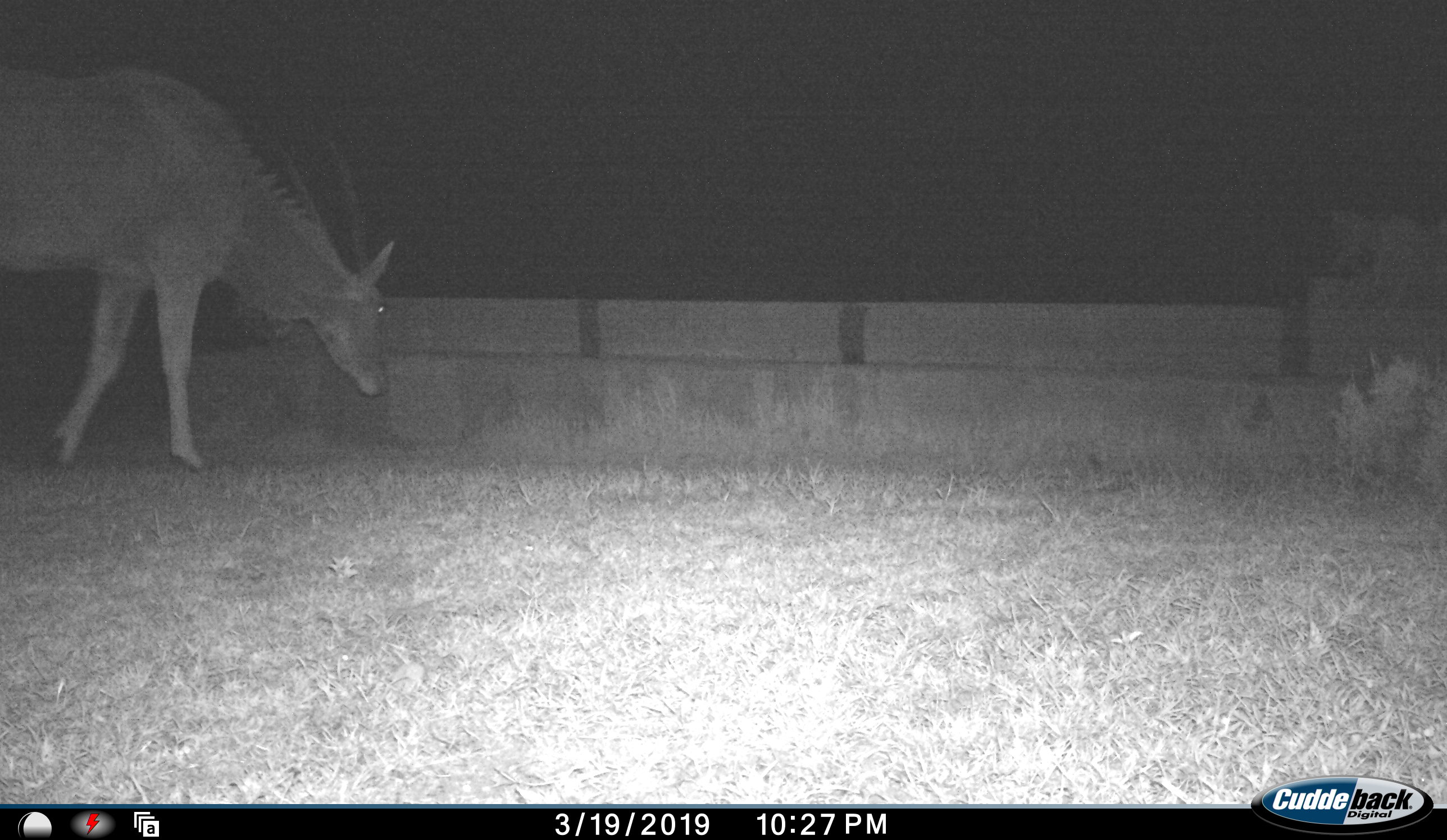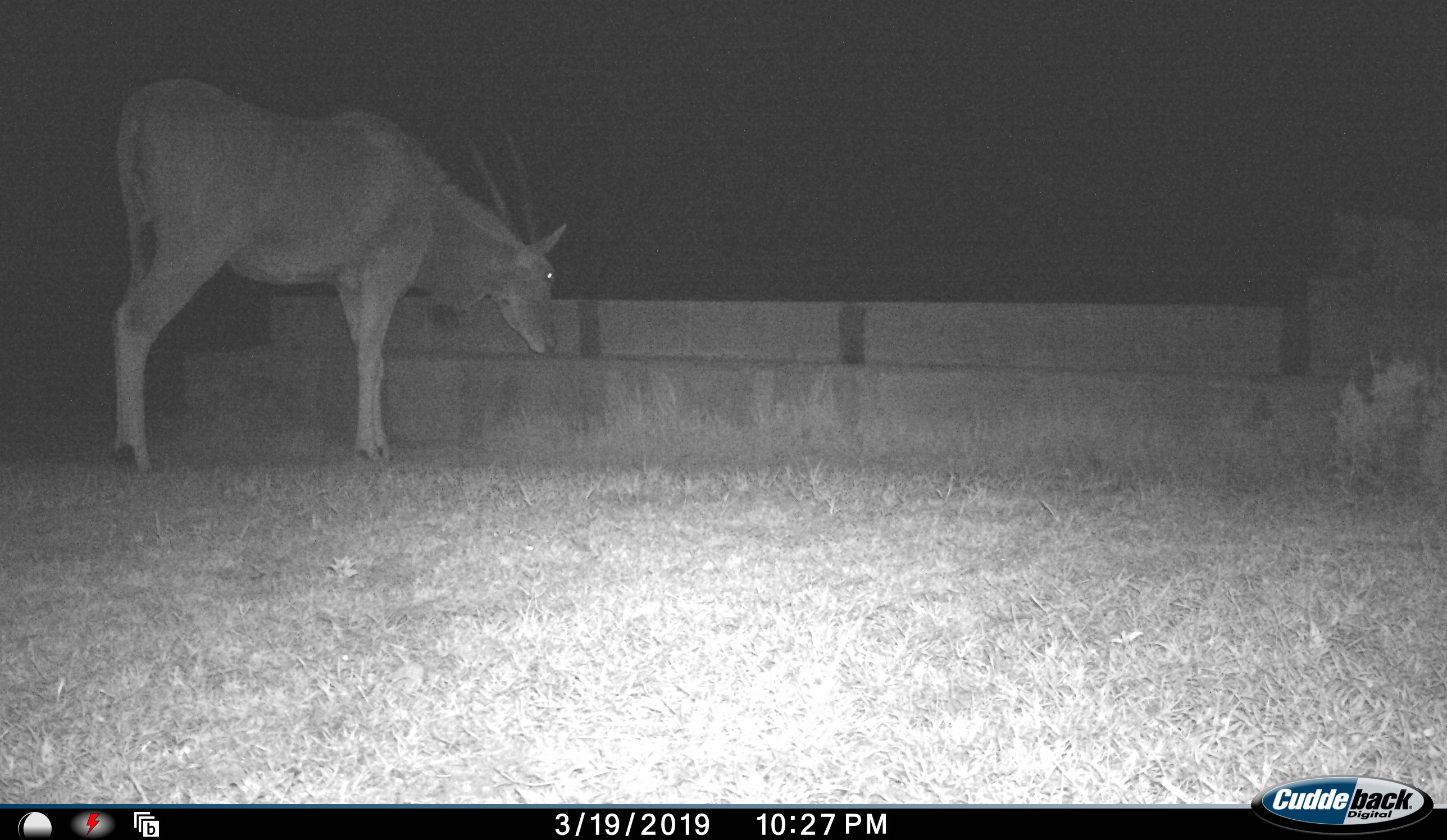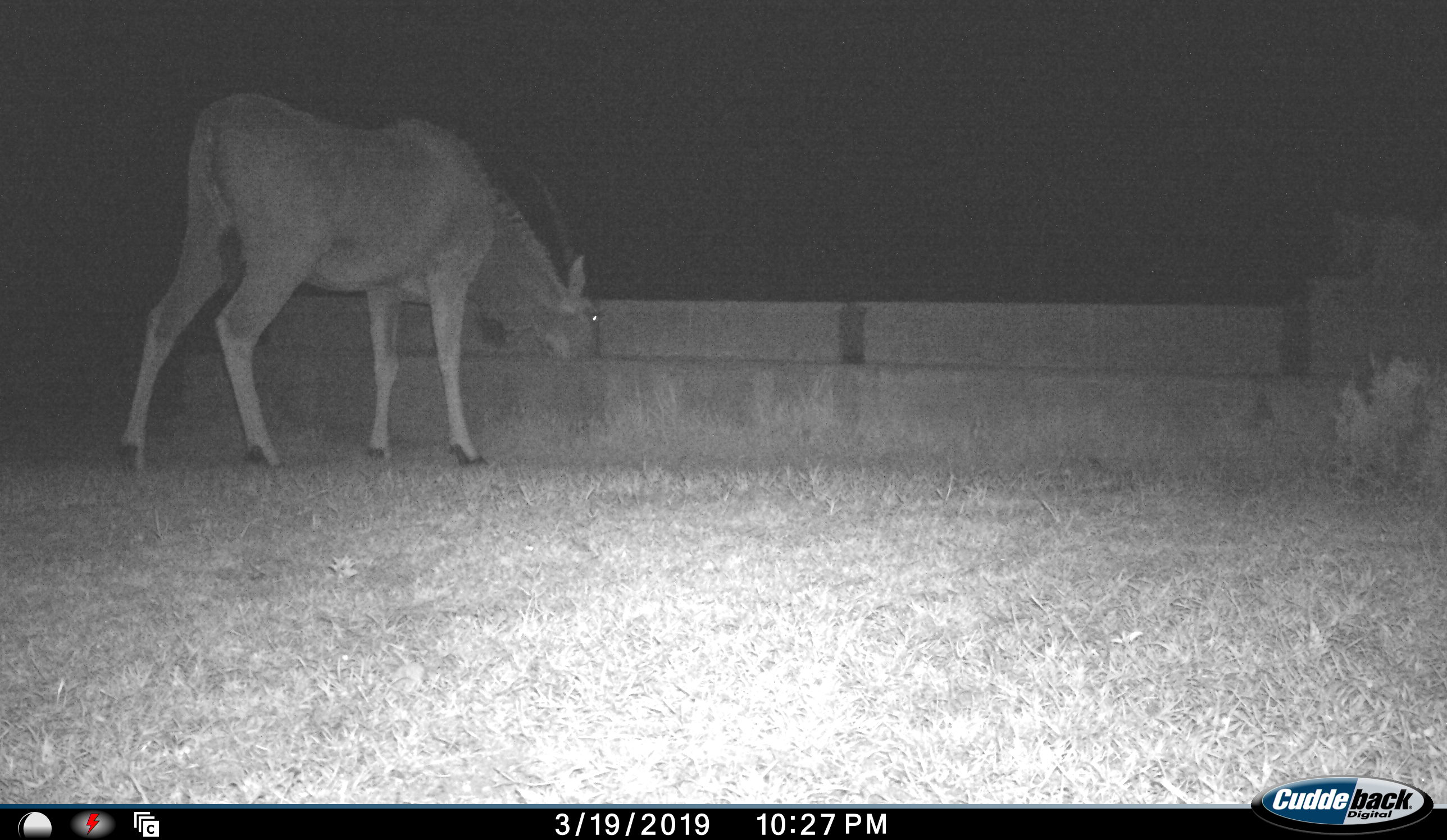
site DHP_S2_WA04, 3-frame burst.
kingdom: Animalia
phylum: Chordata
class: Mammalia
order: Artiodactyla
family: Bovidae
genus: Tragelaphus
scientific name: Tragelaphus oryx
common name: eland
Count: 1.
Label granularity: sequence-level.